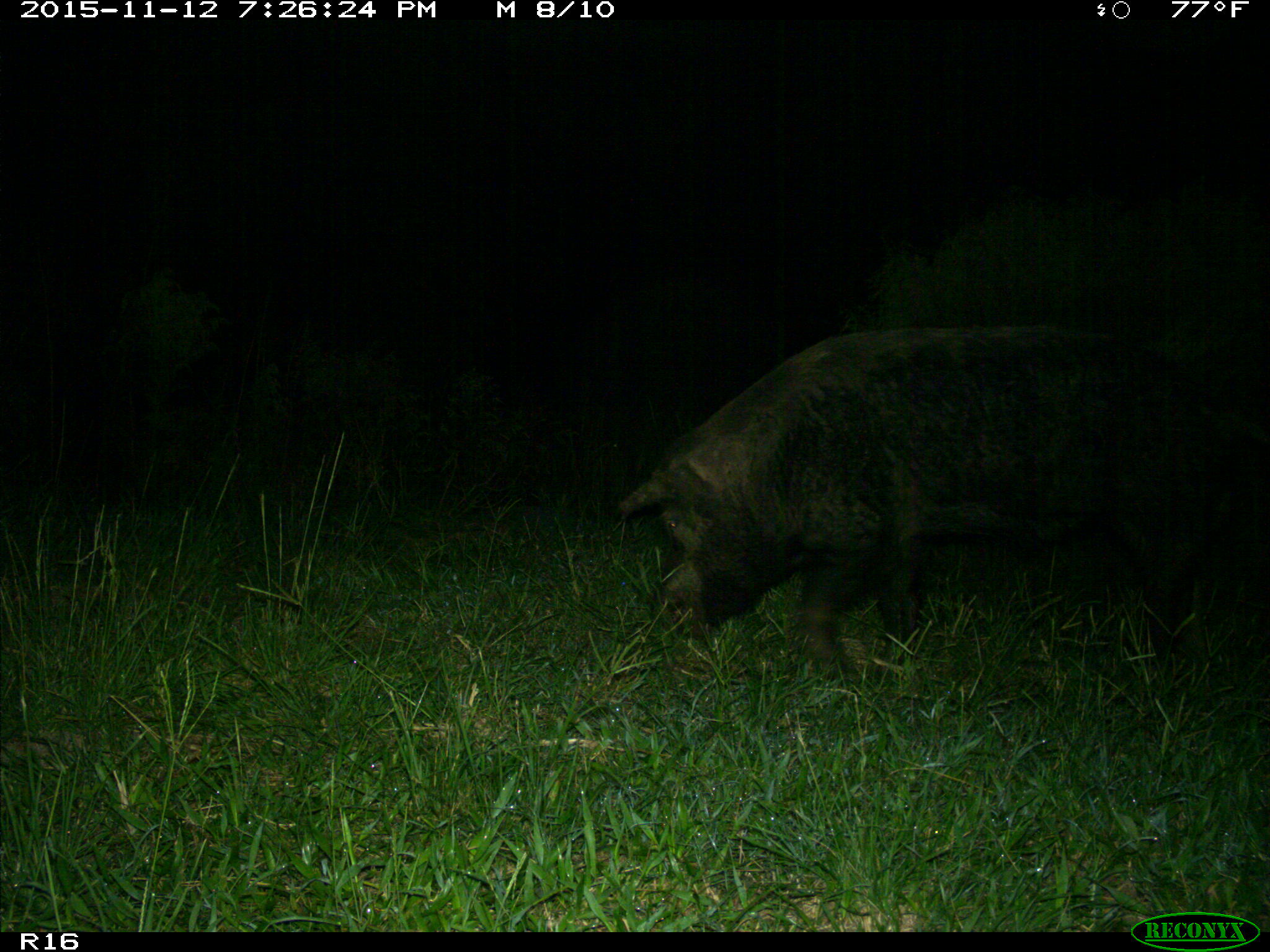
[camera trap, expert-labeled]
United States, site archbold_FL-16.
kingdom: Animalia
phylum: Chordata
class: Mammalia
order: Artiodactyla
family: Suidae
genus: Sus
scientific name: Sus scrofa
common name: wild boar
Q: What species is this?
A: Sus scrofa (wild boar).